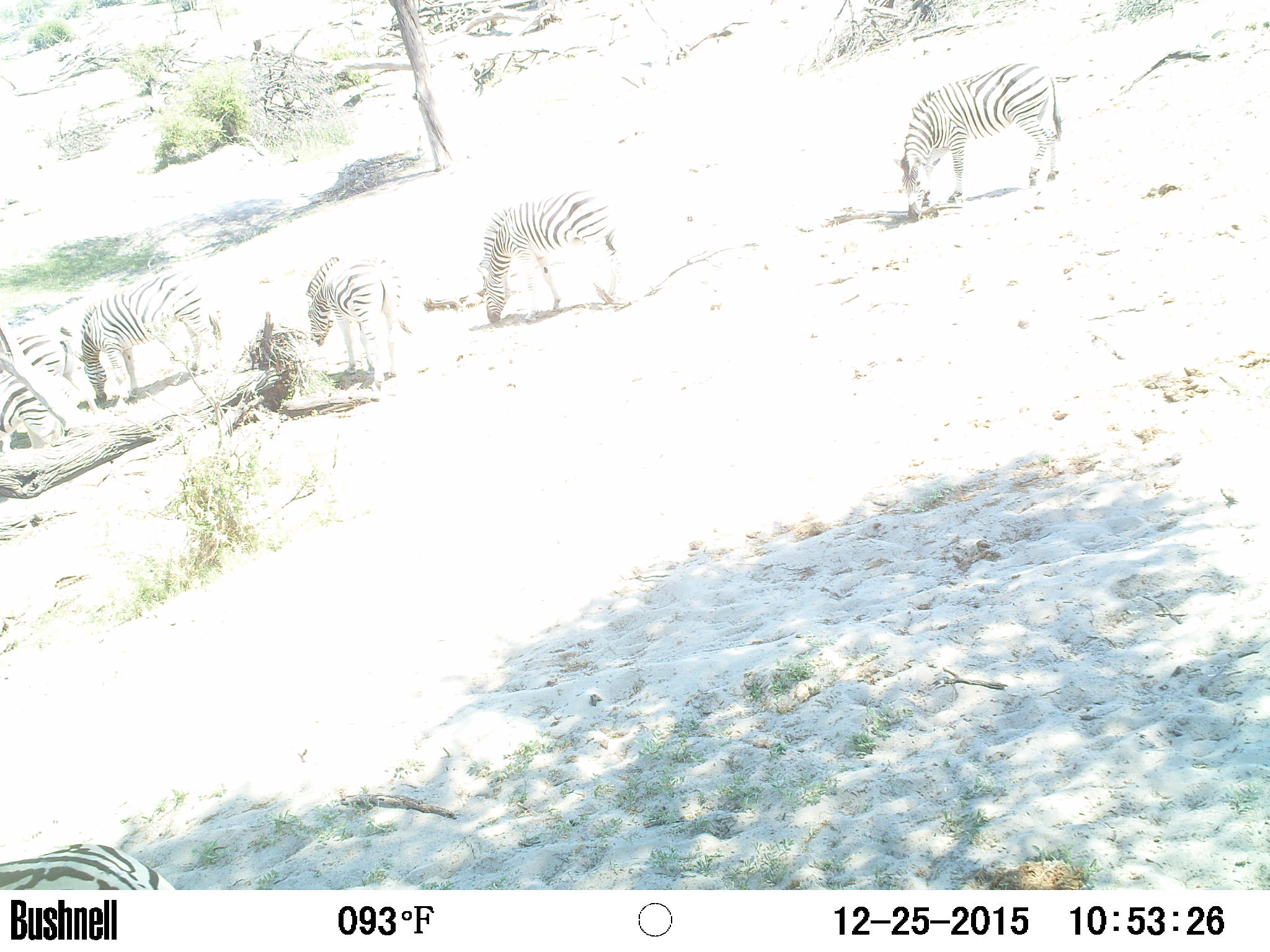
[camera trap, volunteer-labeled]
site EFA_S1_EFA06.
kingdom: Animalia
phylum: Chordata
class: Mammalia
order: Perissodactyla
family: Equidae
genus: Equus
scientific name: Equus quagga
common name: plains zebra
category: zebraplains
Zebraplains (plains zebra) (Equus quagga), count 6. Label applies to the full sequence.